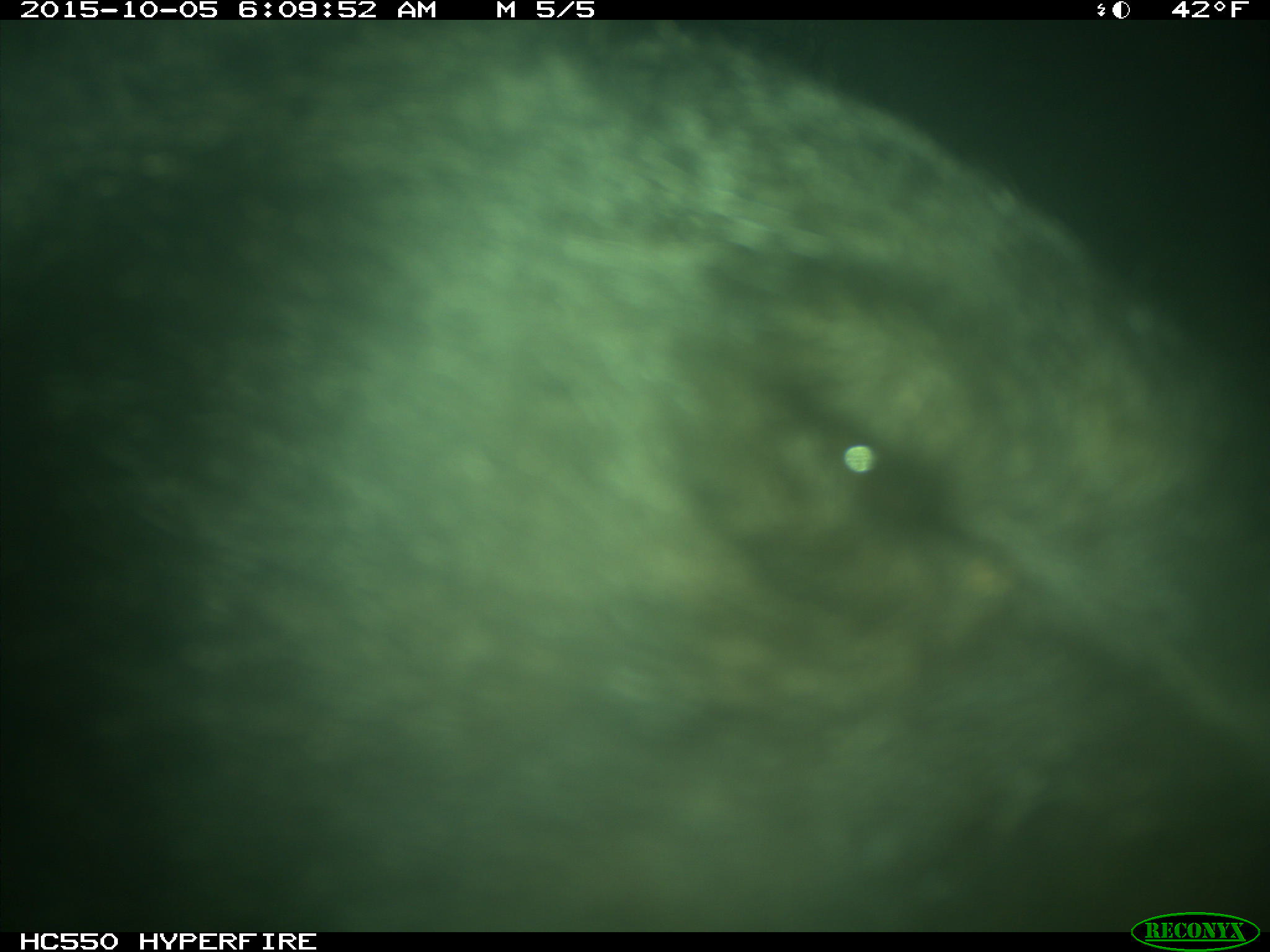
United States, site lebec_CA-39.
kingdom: Animalia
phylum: Chordata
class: Mammalia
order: Carnivora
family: Ursidae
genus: Ursus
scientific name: Ursus americanus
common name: american black bear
Ursus americanus (american black bear).